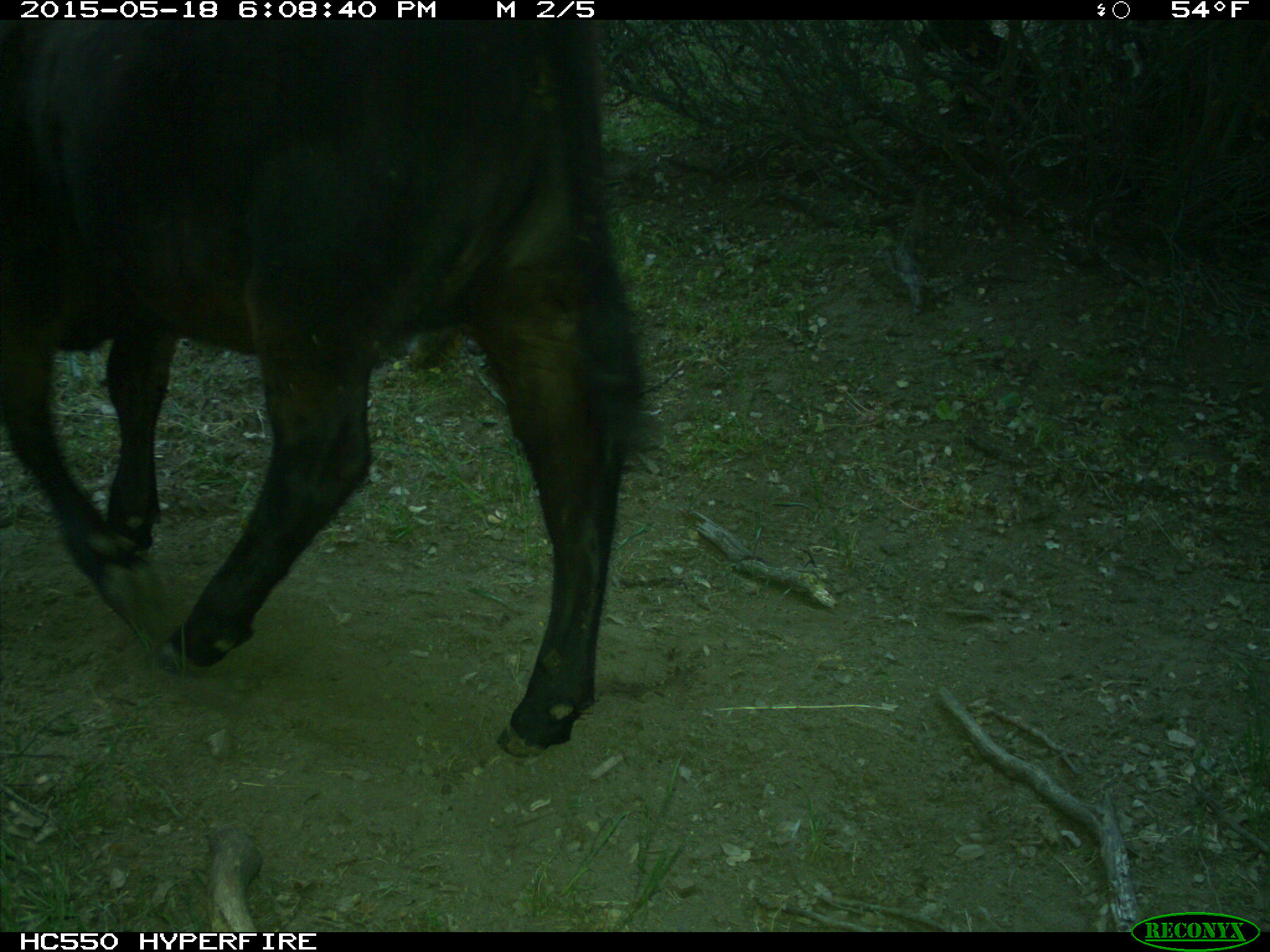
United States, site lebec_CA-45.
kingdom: Animalia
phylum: Chordata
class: Mammalia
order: Artiodactyla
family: Bovidae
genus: Bos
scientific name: Bos taurus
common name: domestic cow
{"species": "Bos taurus (domestic cow)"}